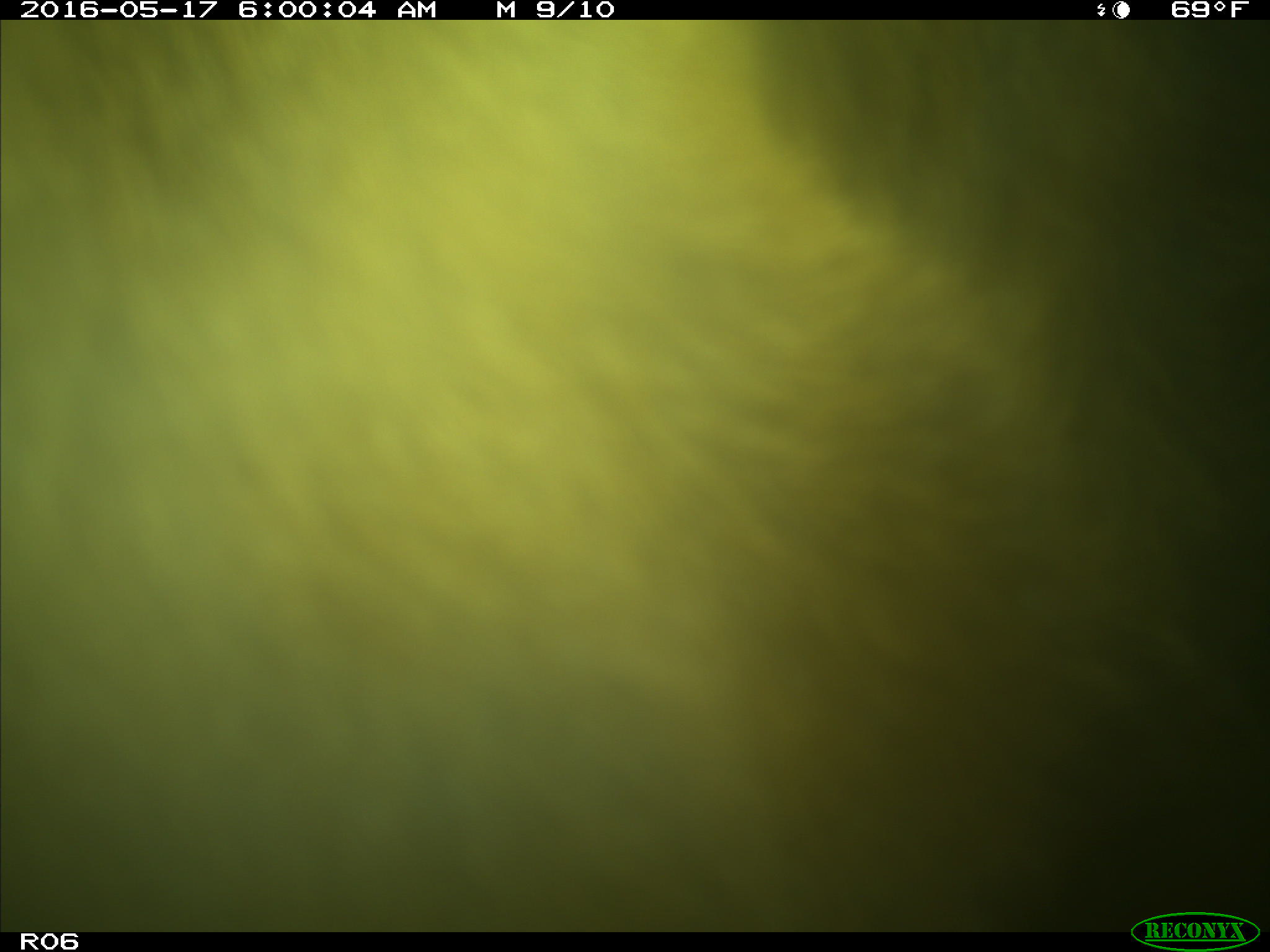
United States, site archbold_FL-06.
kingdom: Animalia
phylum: Chordata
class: Mammalia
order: Artiodactyla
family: Bovidae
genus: Bos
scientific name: Bos taurus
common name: domestic cow